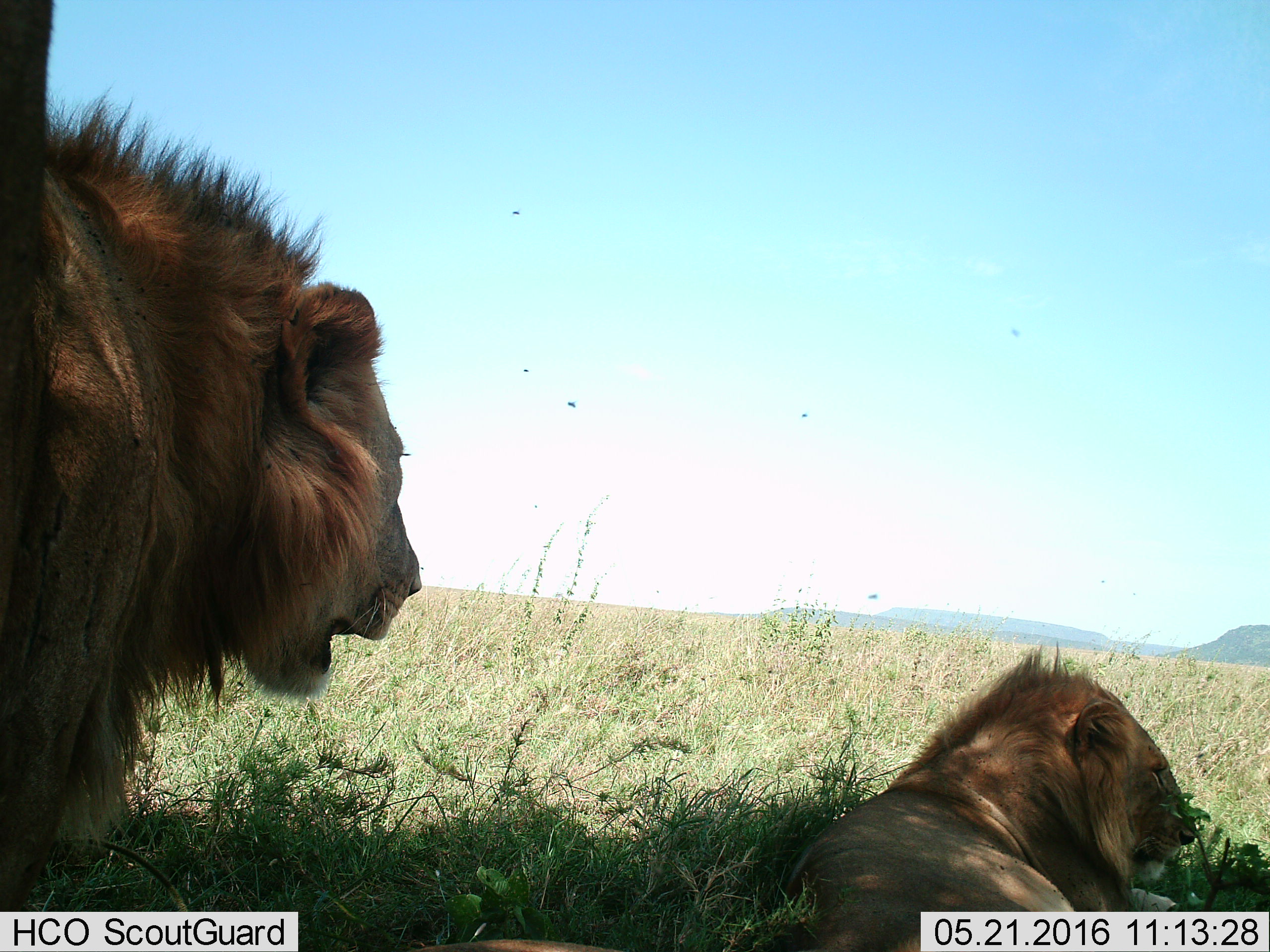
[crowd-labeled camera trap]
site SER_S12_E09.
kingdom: Animalia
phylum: Chordata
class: Mammalia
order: Carnivora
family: Felidae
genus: Panthera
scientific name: Panthera leo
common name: lion male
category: lionmale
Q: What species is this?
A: Lionmale (lion male) (Panthera leo).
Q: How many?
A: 2.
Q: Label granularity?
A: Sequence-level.